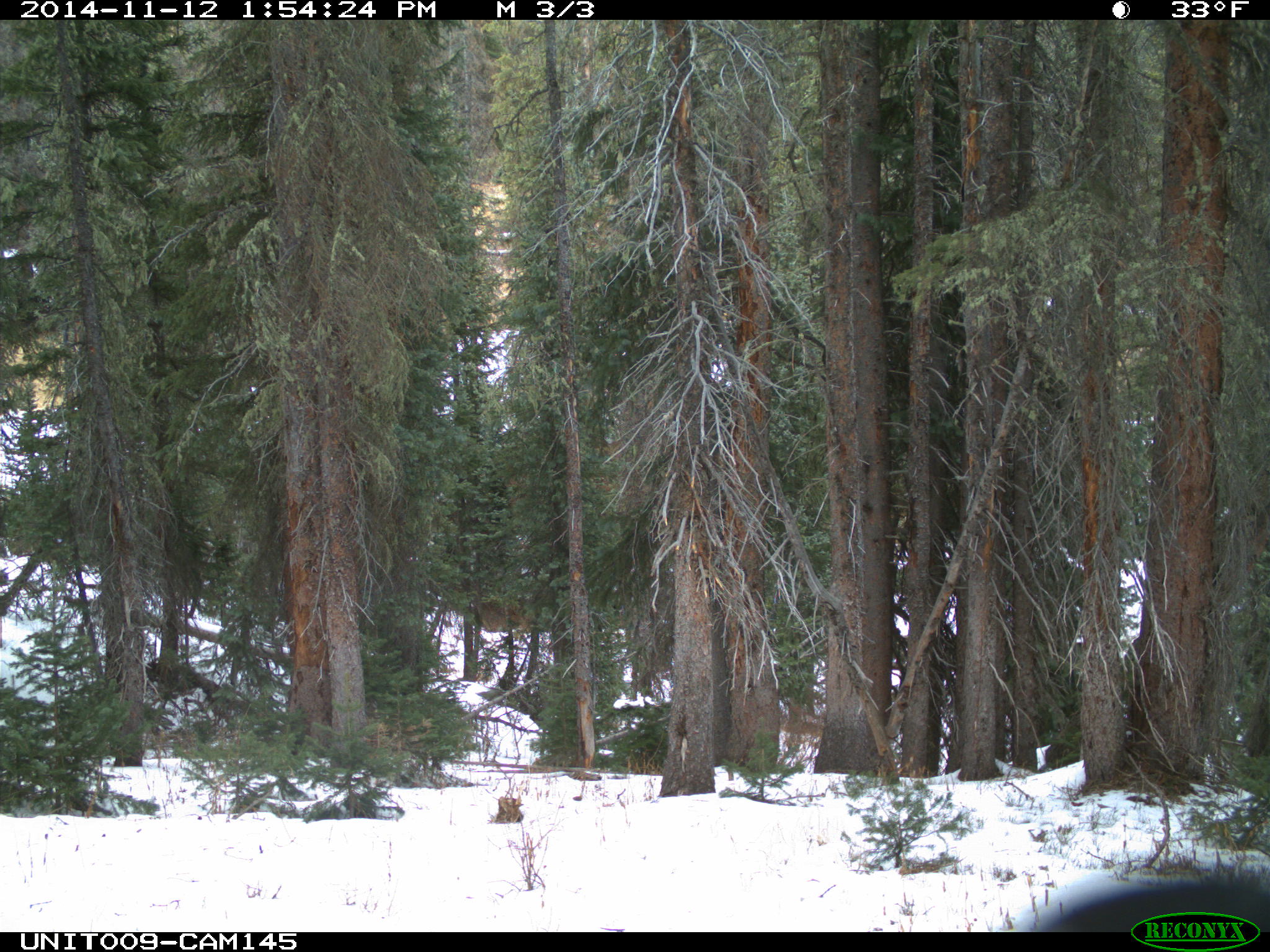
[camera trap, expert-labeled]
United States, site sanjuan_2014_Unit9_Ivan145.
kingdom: Animalia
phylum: Chordata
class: Aves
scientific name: Aves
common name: birds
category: unidentified bird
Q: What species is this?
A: Unidentified bird (birds) (Aves).